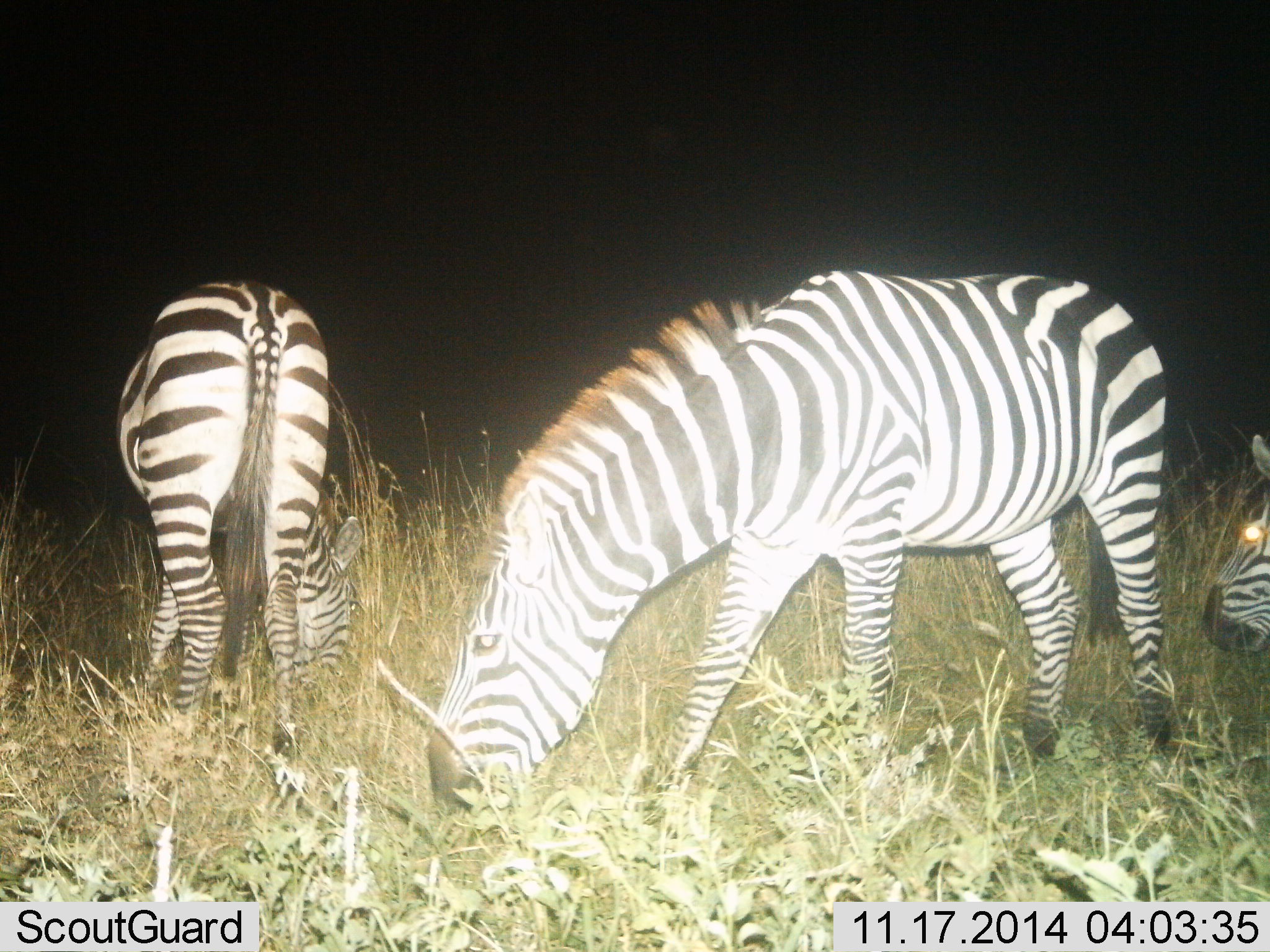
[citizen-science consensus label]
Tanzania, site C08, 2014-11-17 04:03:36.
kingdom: Animalia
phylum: Chordata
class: Mammalia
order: Perissodactyla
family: Equidae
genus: Equus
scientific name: Equus quagga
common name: plains zebra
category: zebra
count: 3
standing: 30%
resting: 0%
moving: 0%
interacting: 0%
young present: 0%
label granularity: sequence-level